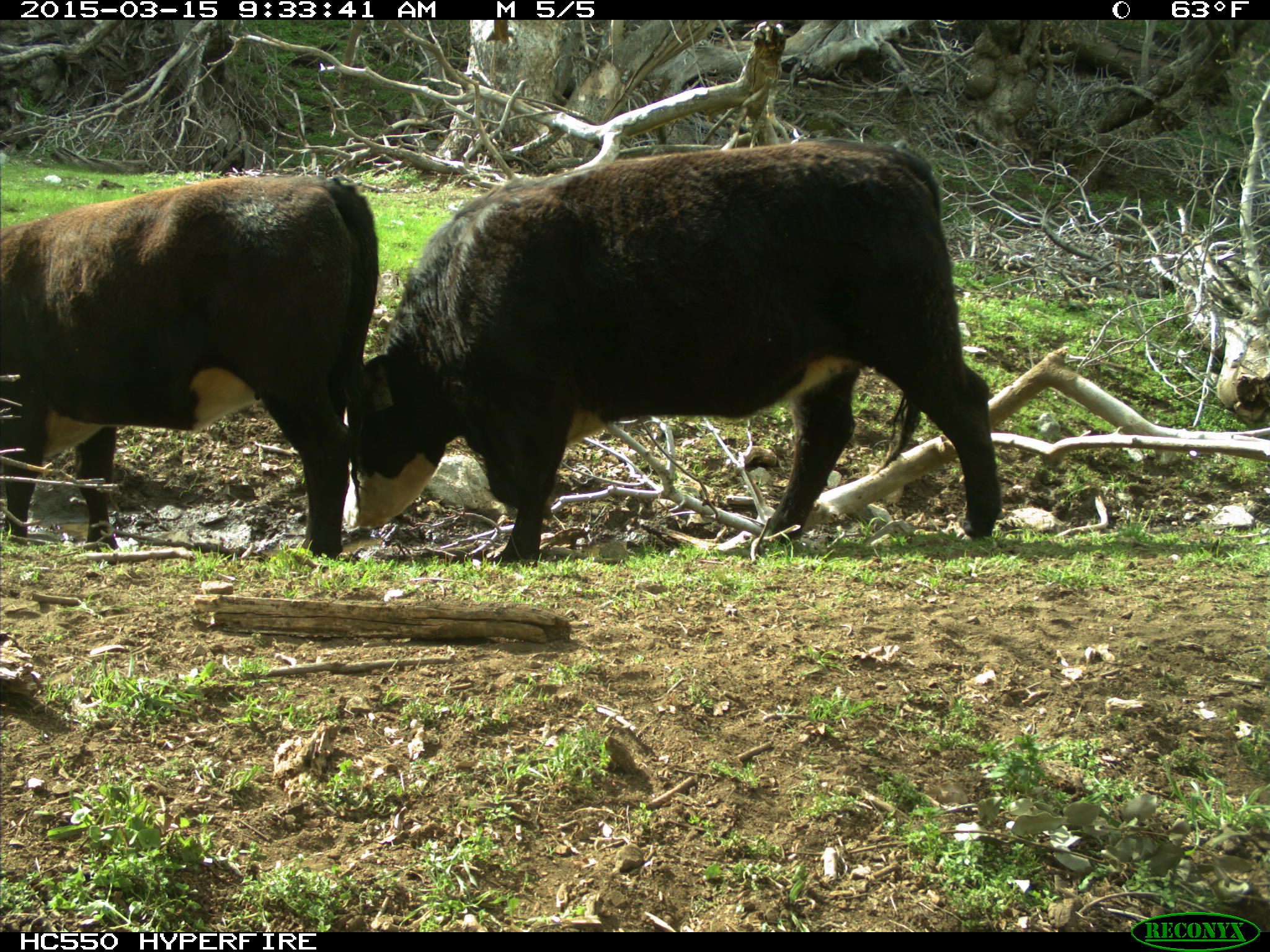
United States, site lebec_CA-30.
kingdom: Animalia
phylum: Chordata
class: Mammalia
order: Artiodactyla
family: Bovidae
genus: Bos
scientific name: Bos taurus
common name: domestic cow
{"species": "Bos taurus (domestic cow)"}